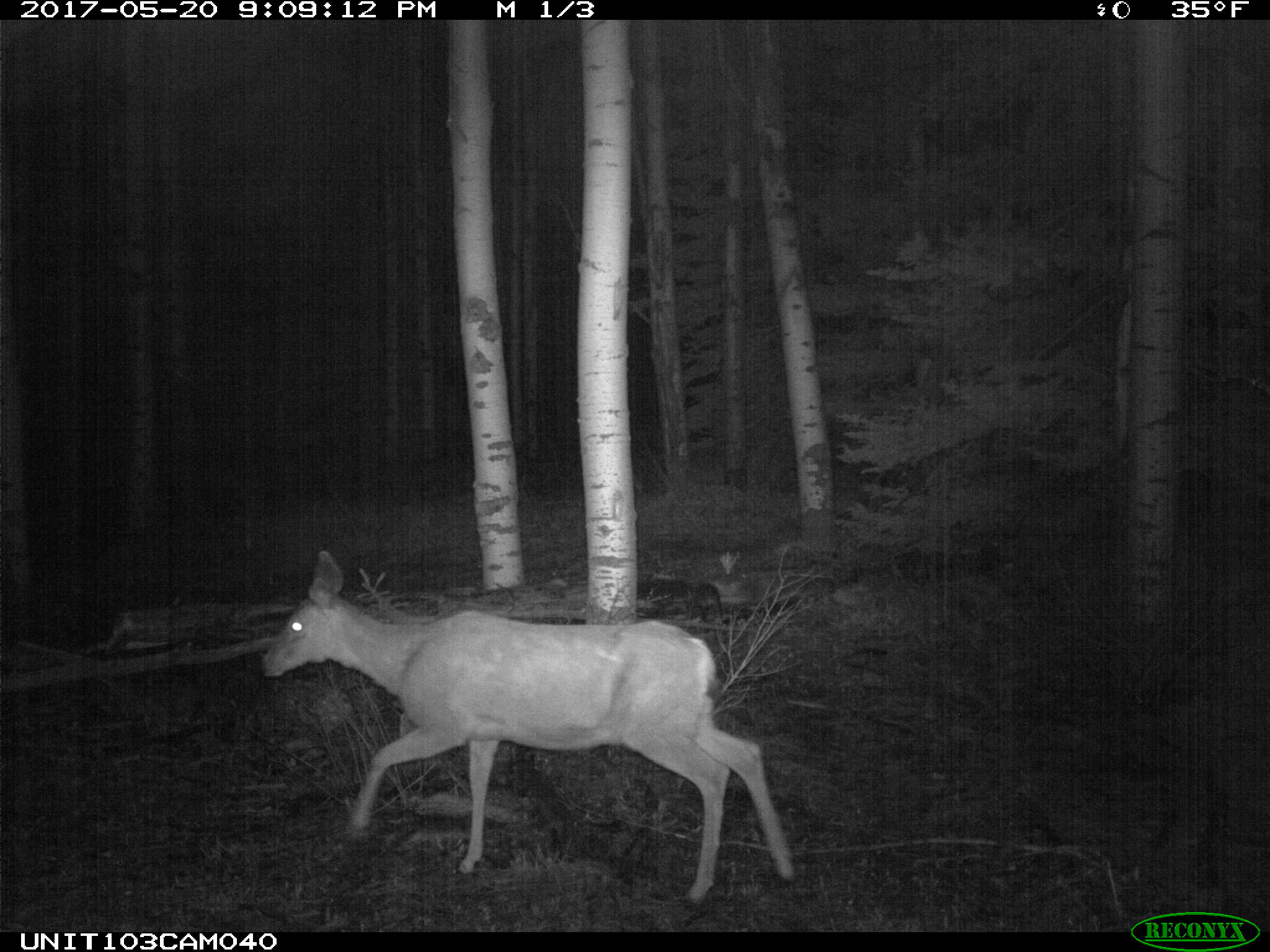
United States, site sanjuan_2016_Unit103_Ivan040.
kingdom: Animalia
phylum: Chordata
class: Mammalia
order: Artiodactyla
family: Cervidae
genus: Odocoileus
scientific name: Odocoileus hemionus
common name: mule deer